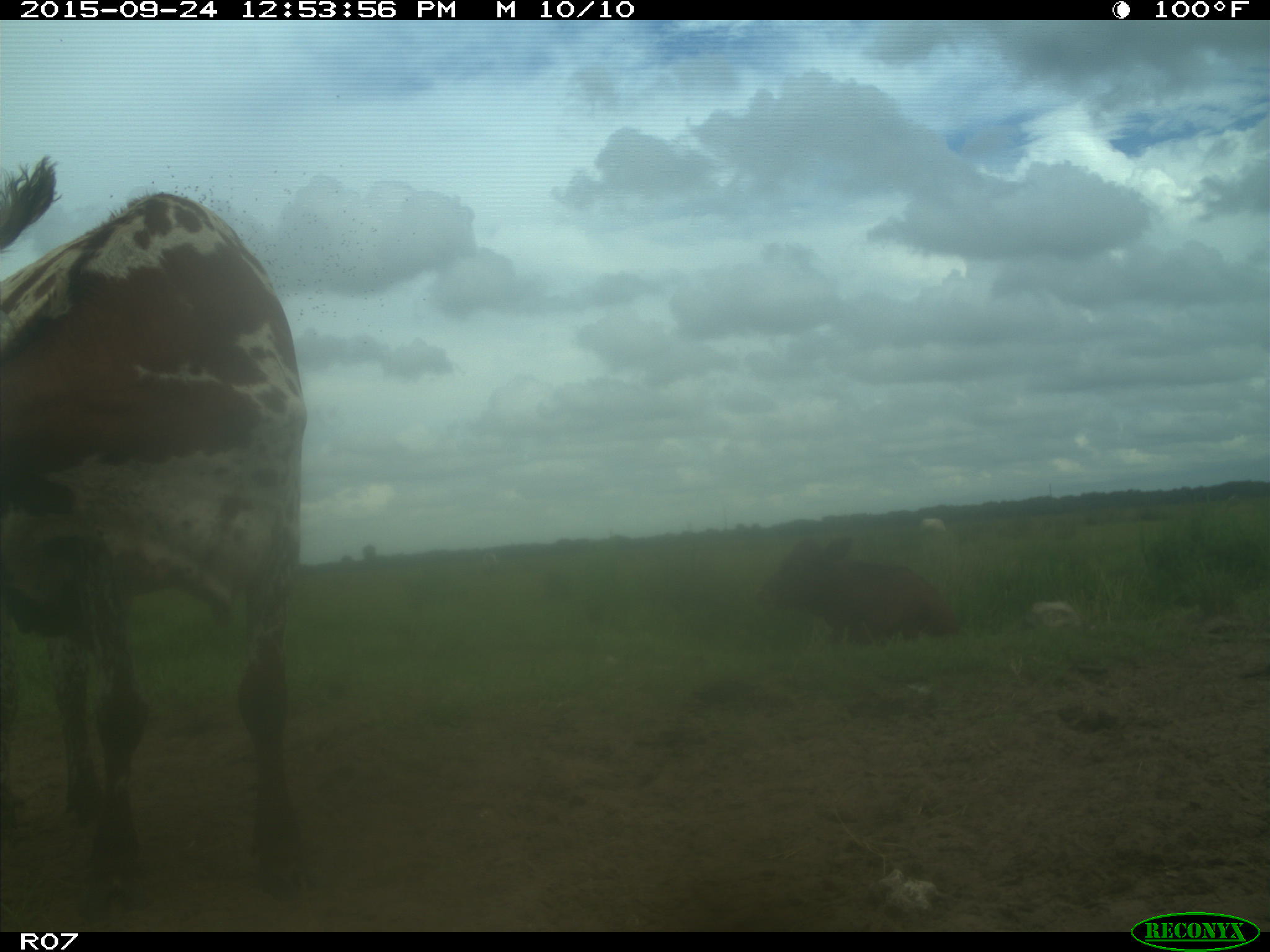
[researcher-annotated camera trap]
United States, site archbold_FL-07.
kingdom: Animalia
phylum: Chordata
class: Mammalia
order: Artiodactyla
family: Bovidae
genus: Bos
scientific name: Bos taurus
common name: domestic cow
Bos taurus (domestic cow).